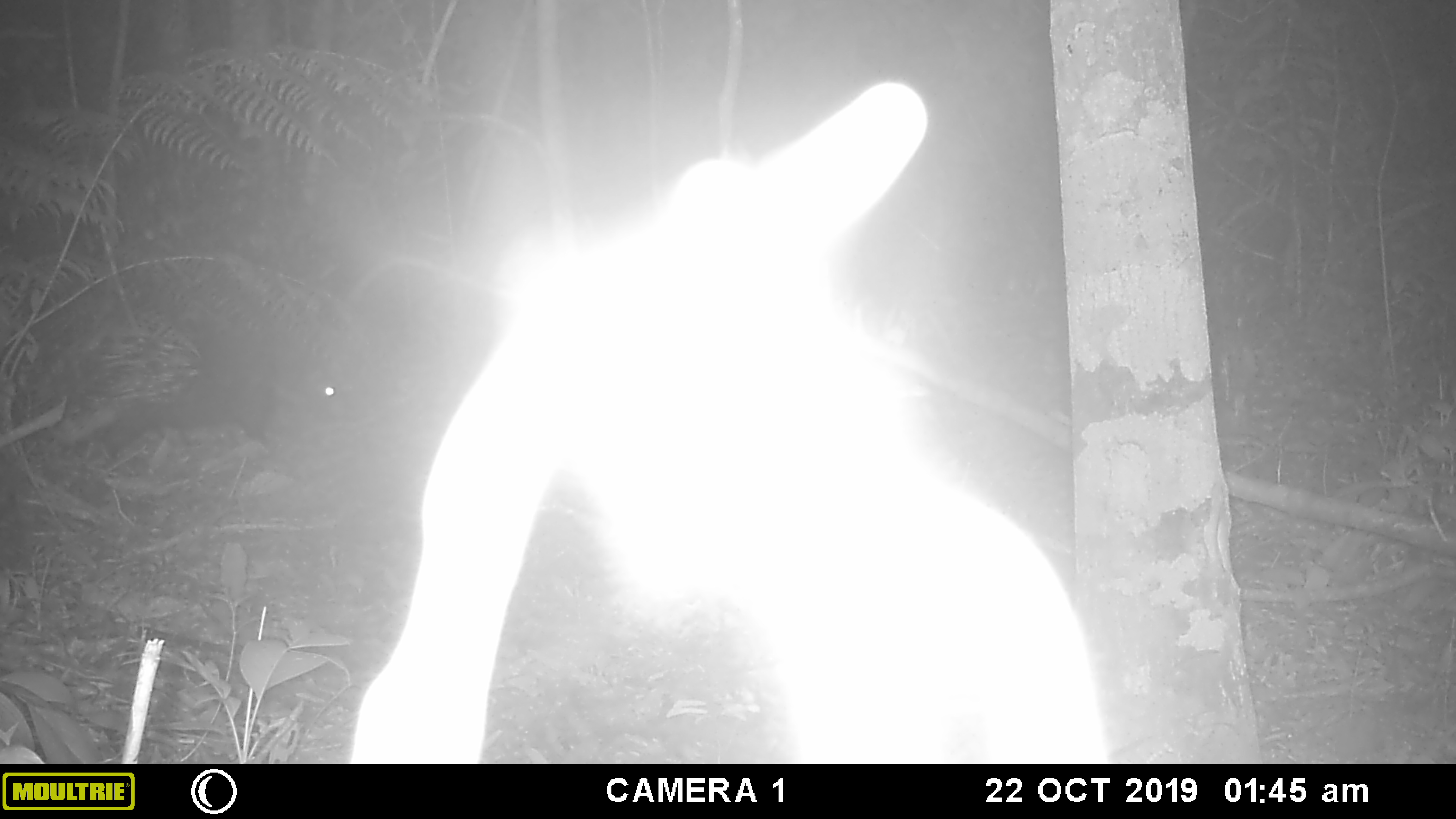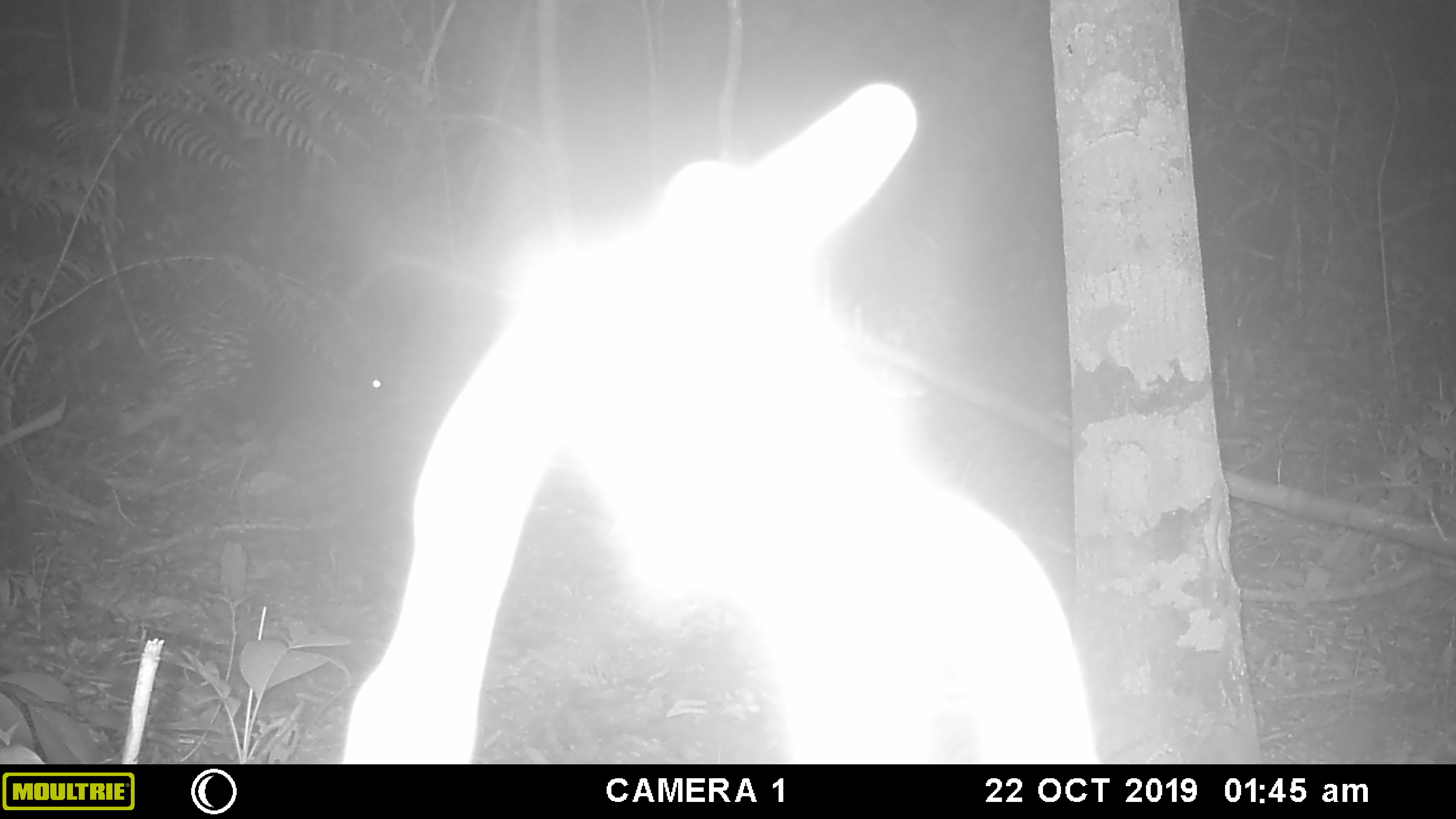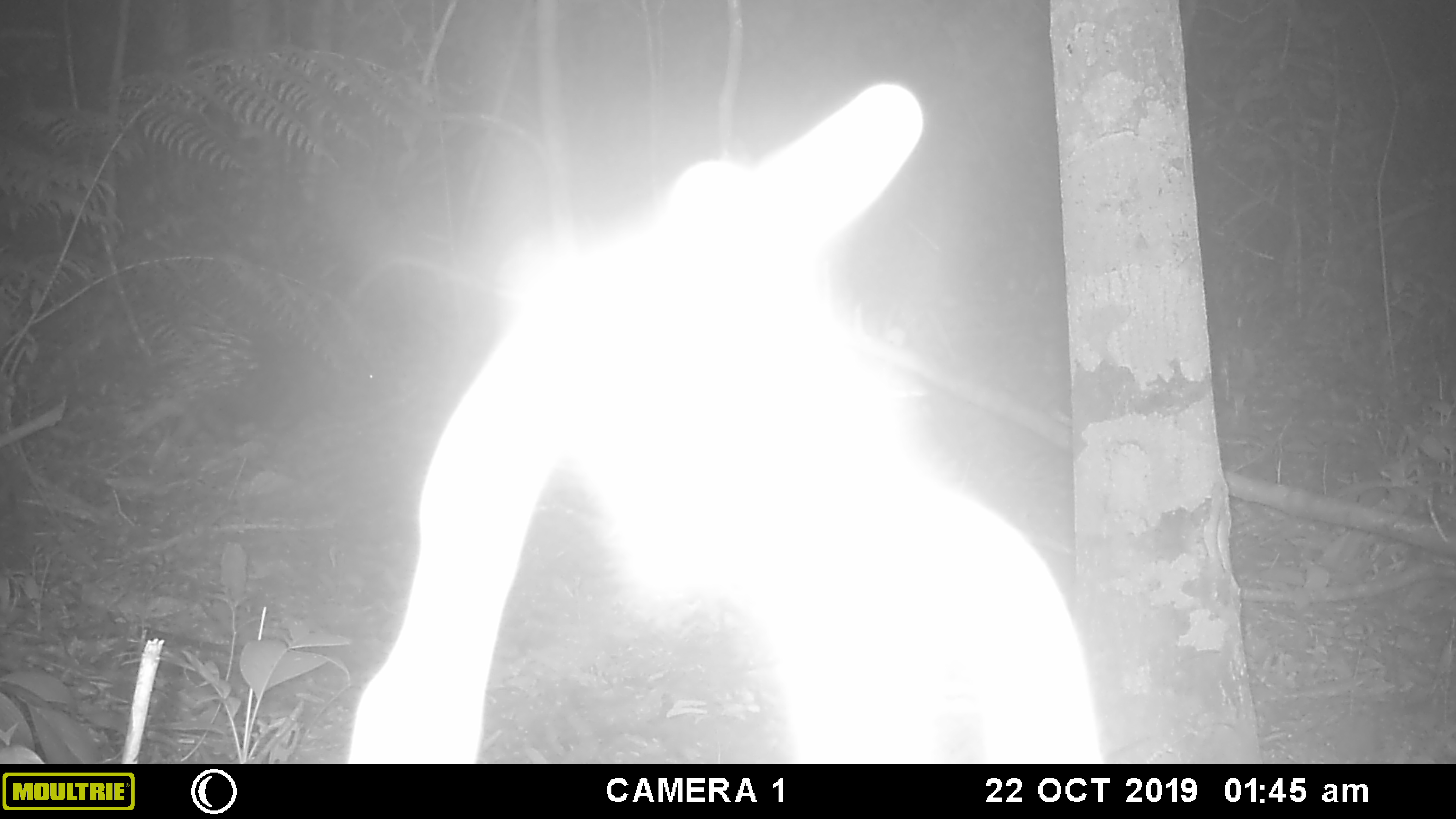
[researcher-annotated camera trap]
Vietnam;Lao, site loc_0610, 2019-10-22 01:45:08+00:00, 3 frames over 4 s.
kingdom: Animalia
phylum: Chordata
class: Mammalia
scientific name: Mammalia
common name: mammal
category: unidentified small mammal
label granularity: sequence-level